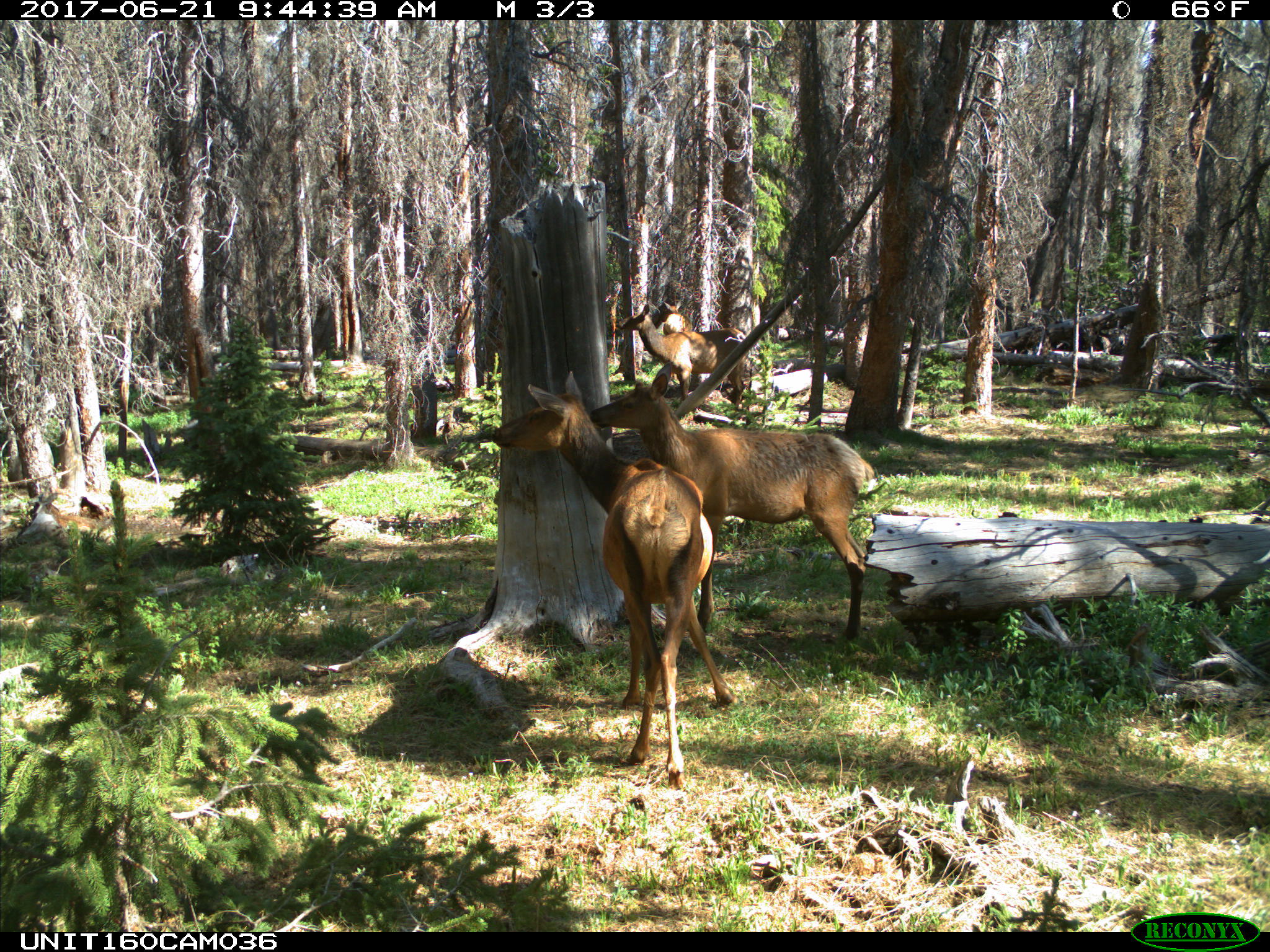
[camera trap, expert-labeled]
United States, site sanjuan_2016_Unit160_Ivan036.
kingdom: Animalia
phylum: Chordata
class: Mammalia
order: Artiodactyla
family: Cervidae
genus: Cervus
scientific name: Cervus elaphus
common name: red deer